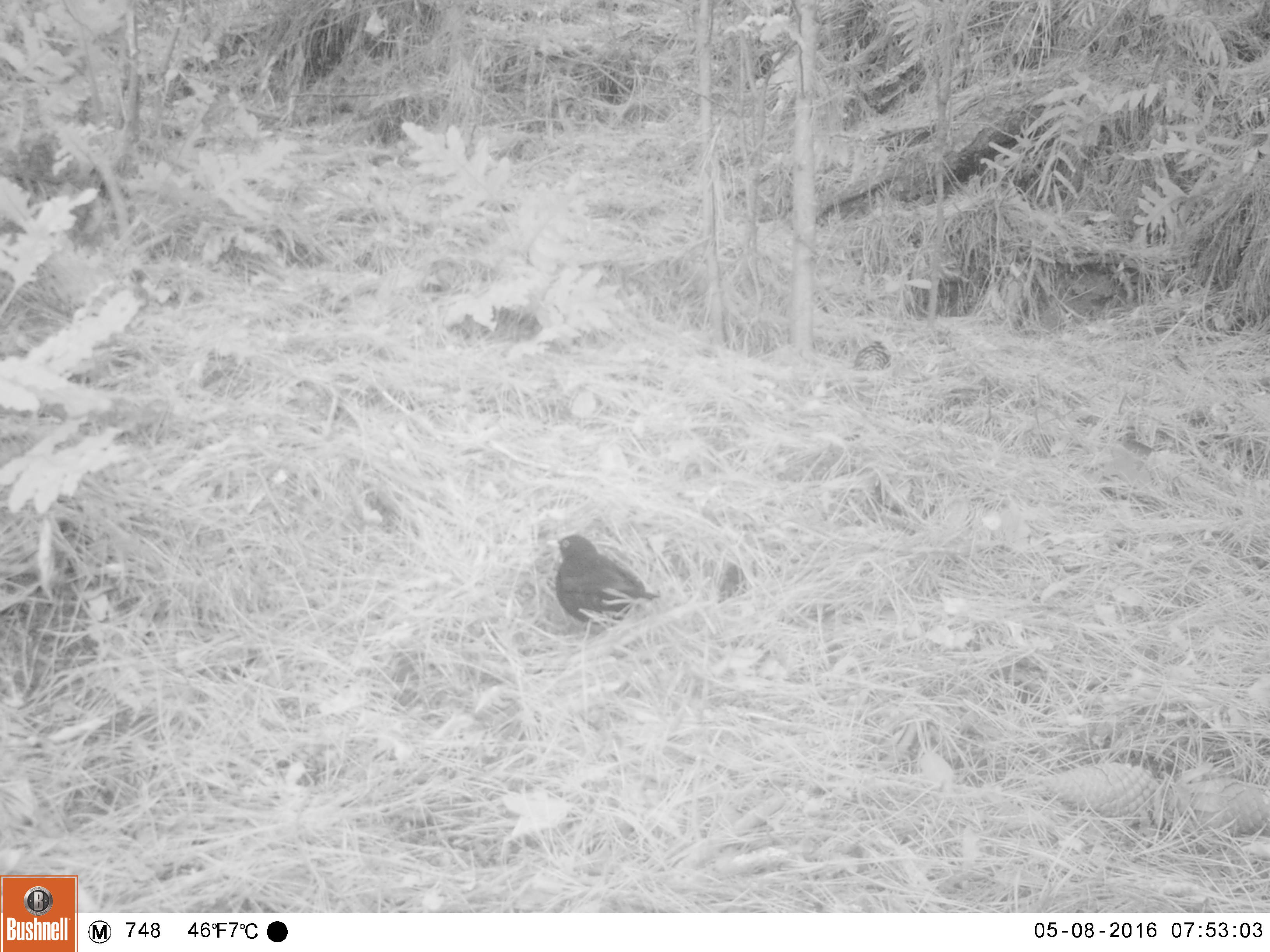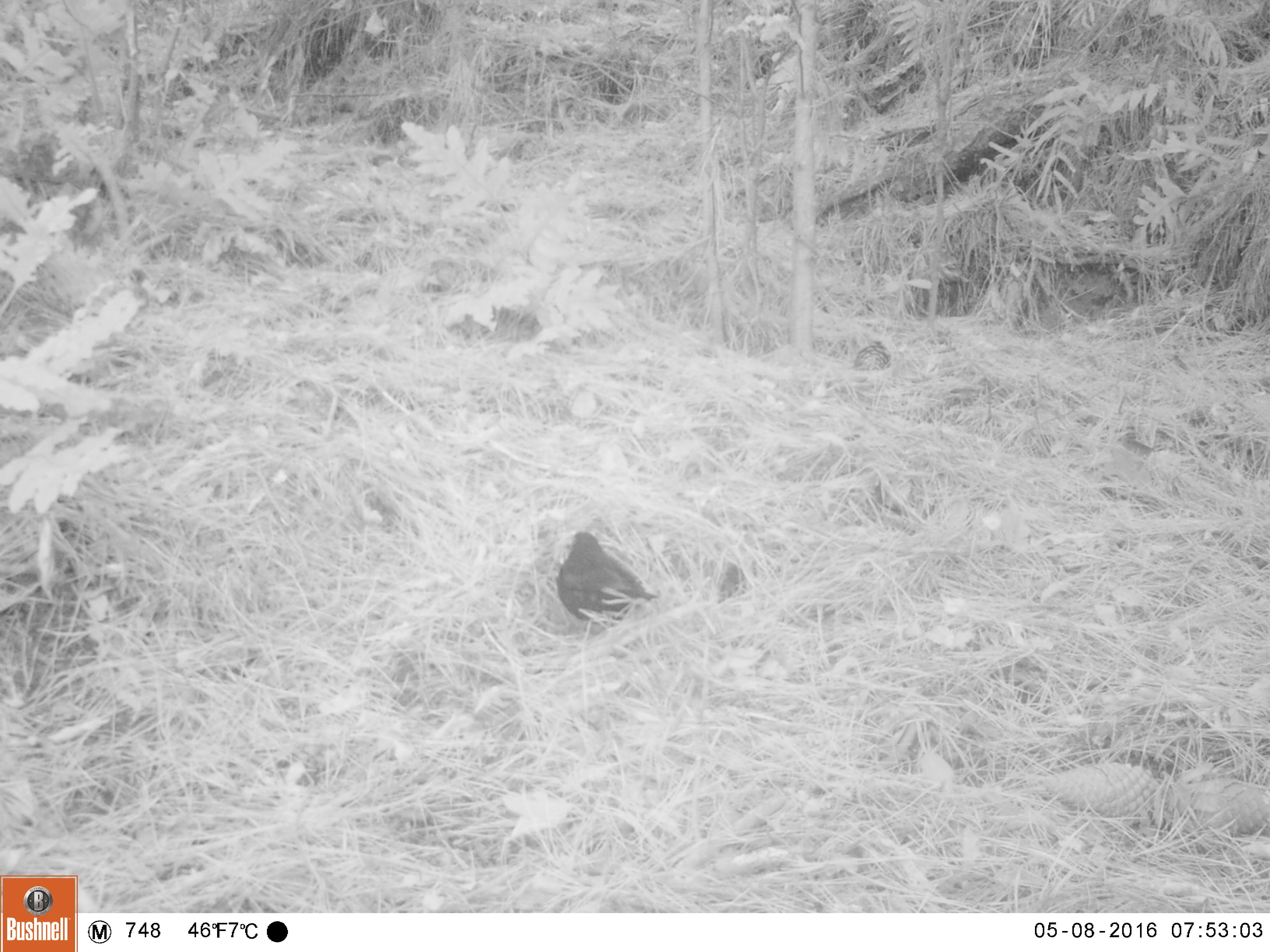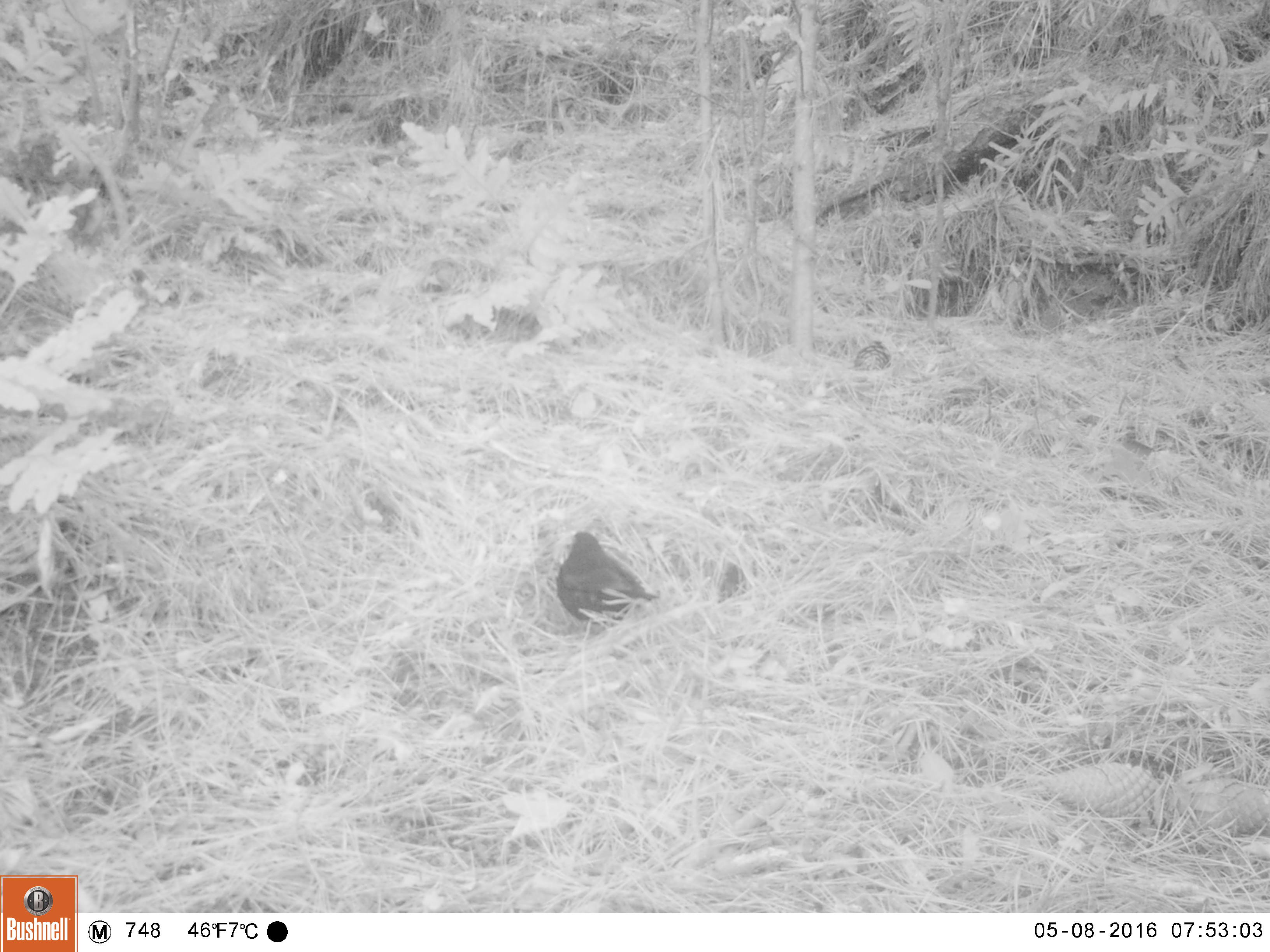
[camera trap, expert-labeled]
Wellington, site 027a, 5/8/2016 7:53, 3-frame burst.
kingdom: Animalia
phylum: Chordata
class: Aves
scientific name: Aves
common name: bird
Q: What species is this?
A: Bird (Aves).